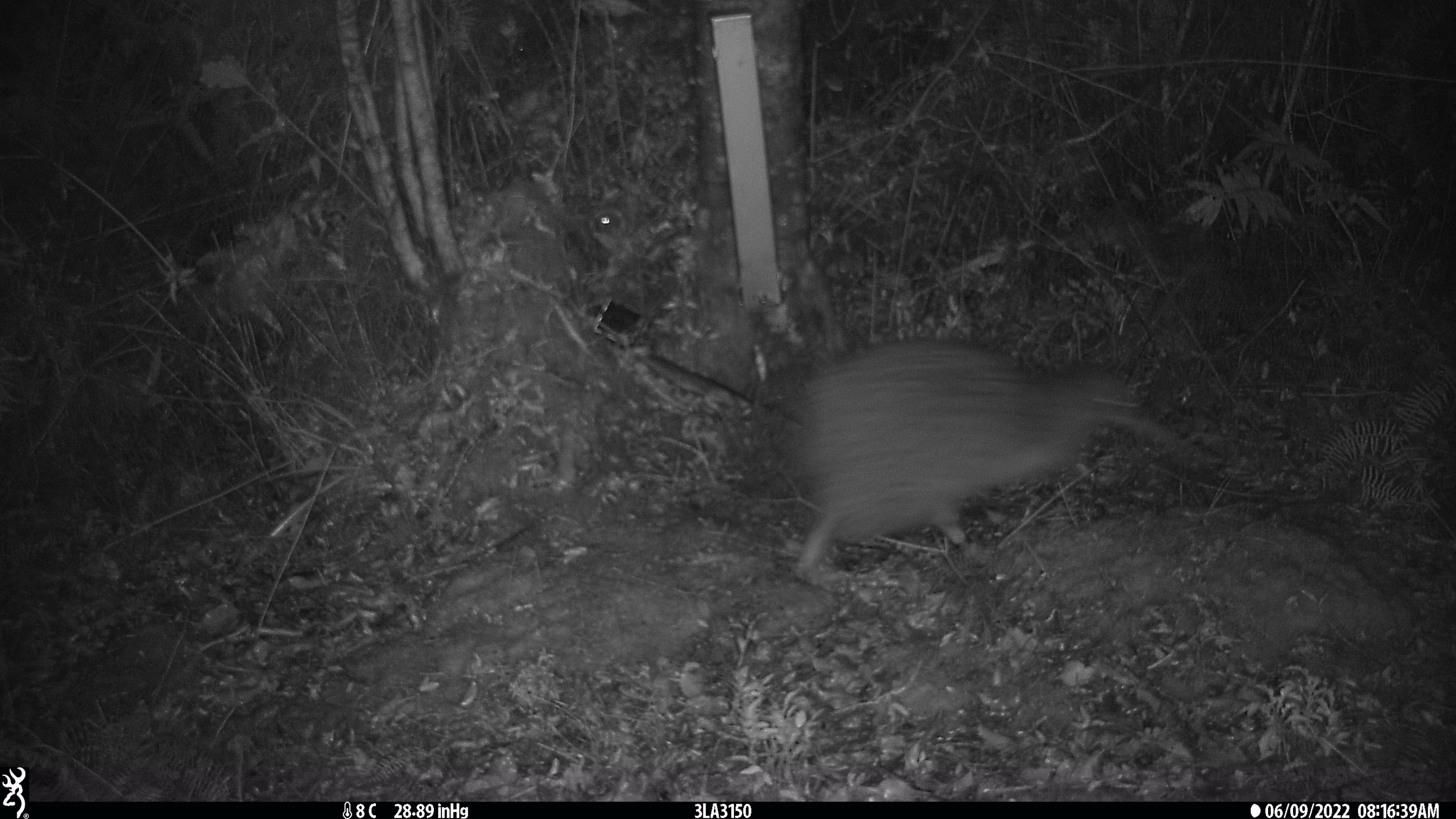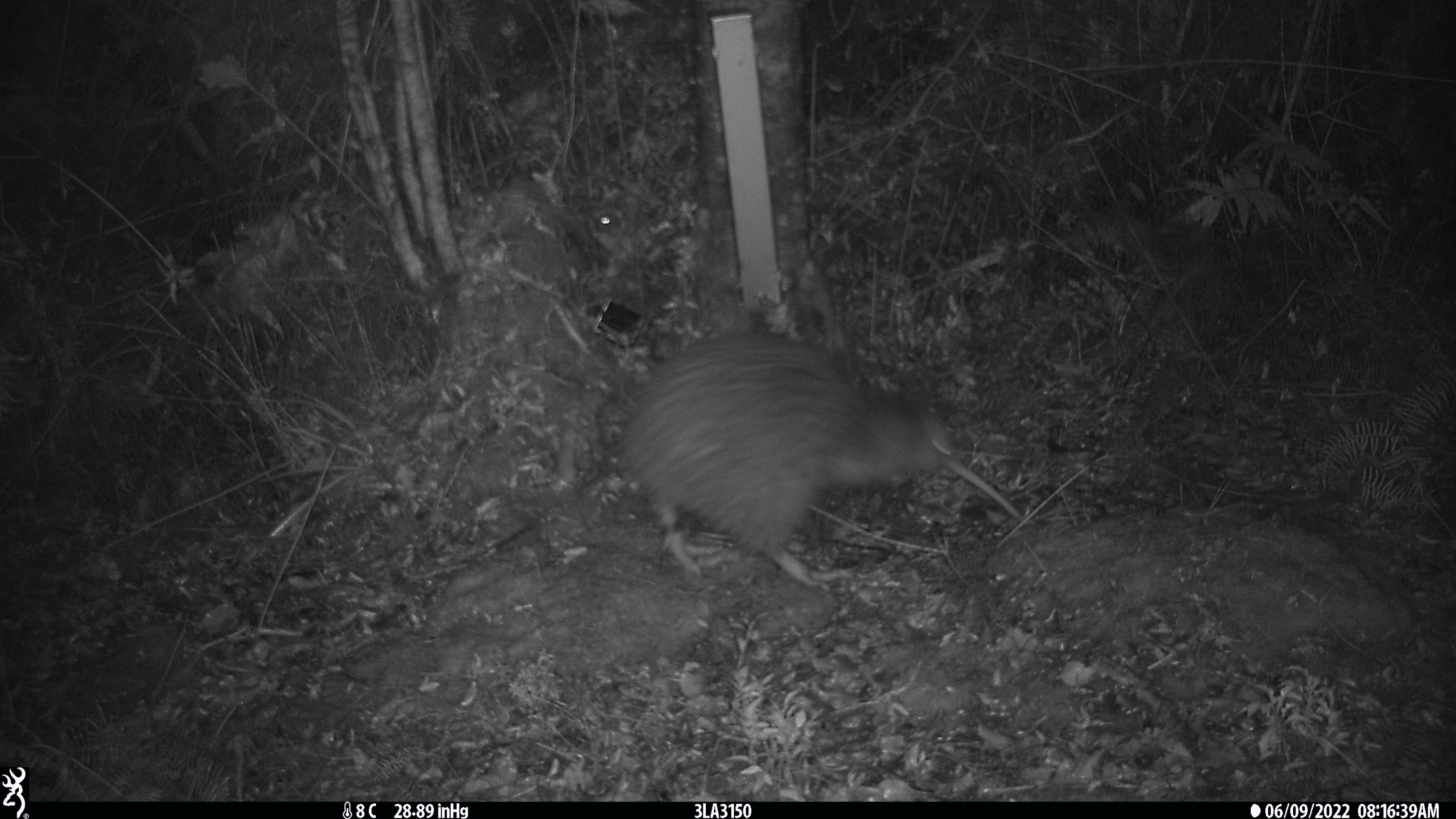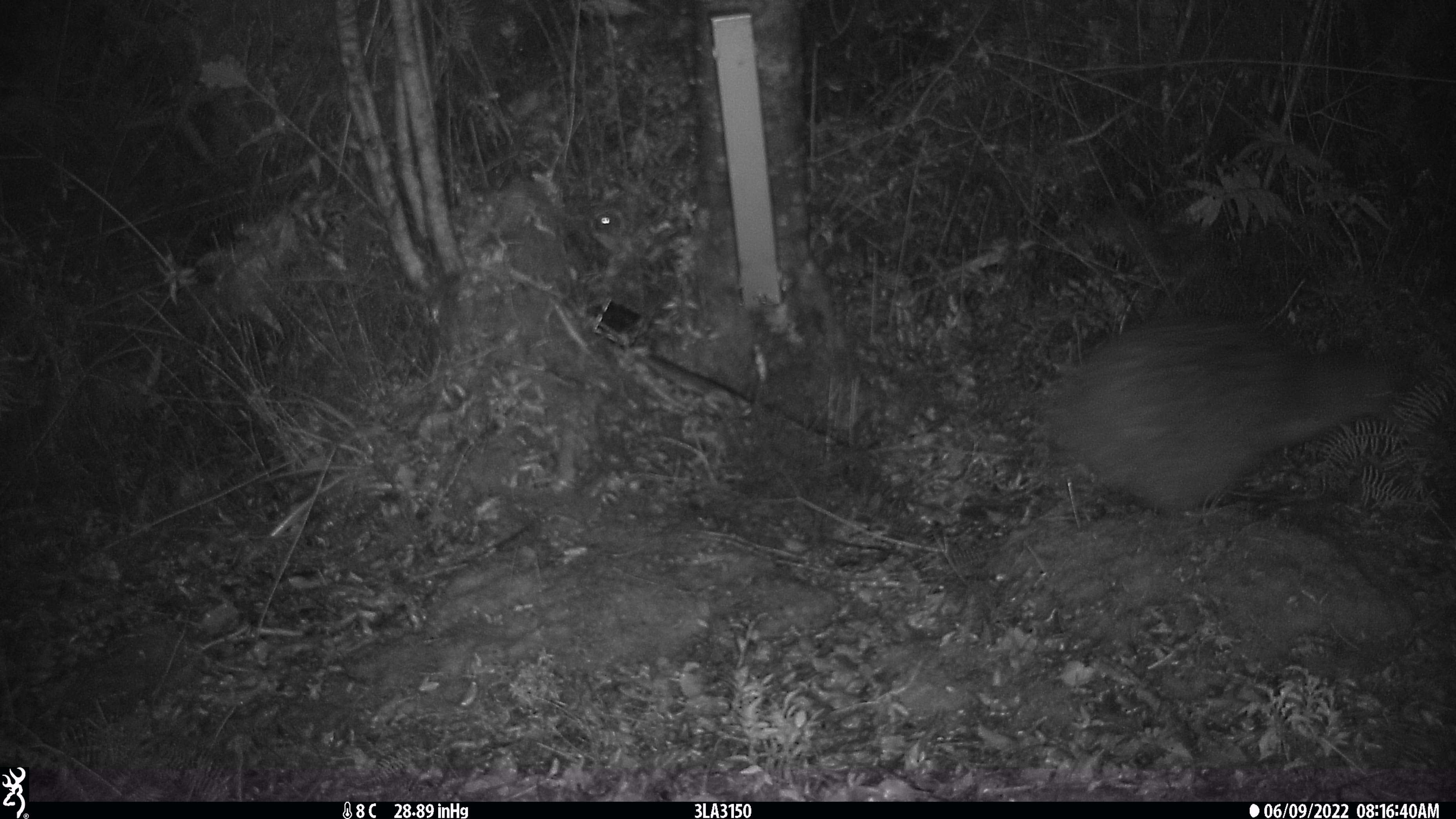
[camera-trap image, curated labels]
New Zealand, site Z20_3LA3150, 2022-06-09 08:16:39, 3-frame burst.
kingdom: Animalia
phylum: Chordata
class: Aves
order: Apterygiformes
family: Apterygidae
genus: Apteryx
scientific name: Apteryx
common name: kiwi